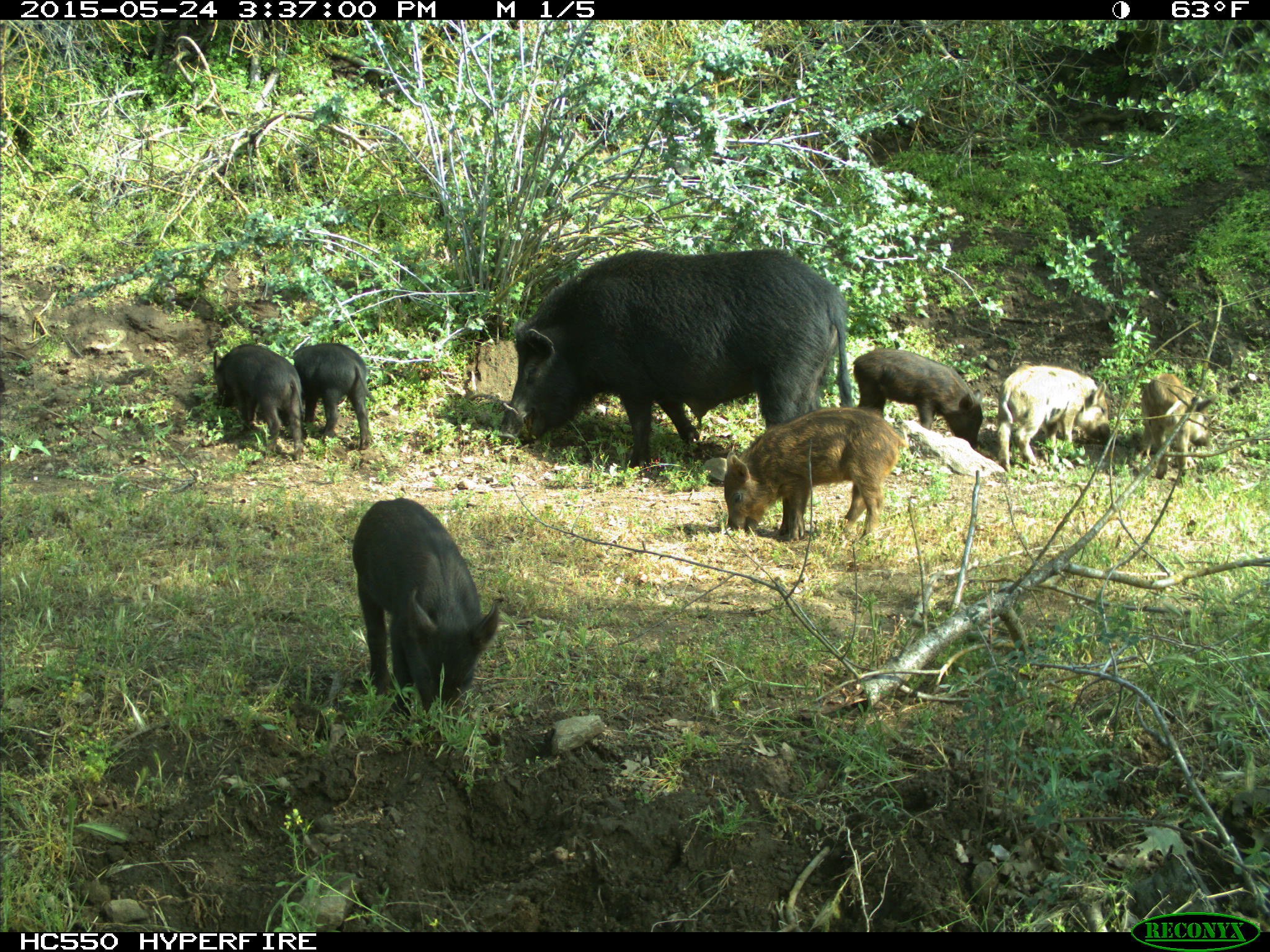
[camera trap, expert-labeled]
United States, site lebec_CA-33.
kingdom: Animalia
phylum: Chordata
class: Mammalia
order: Artiodactyla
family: Suidae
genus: Sus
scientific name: Sus scrofa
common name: wild boar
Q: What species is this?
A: Sus scrofa (wild boar).